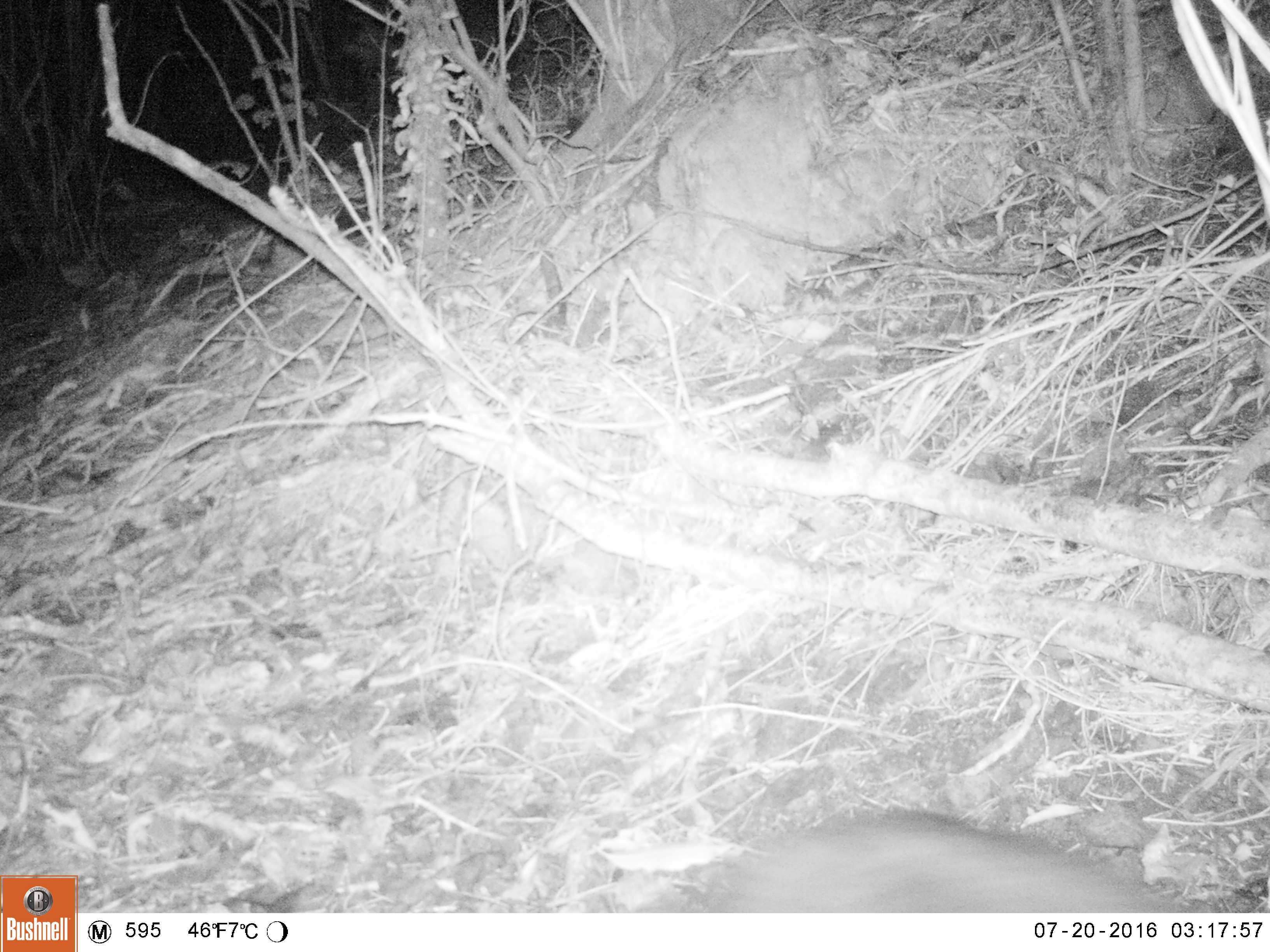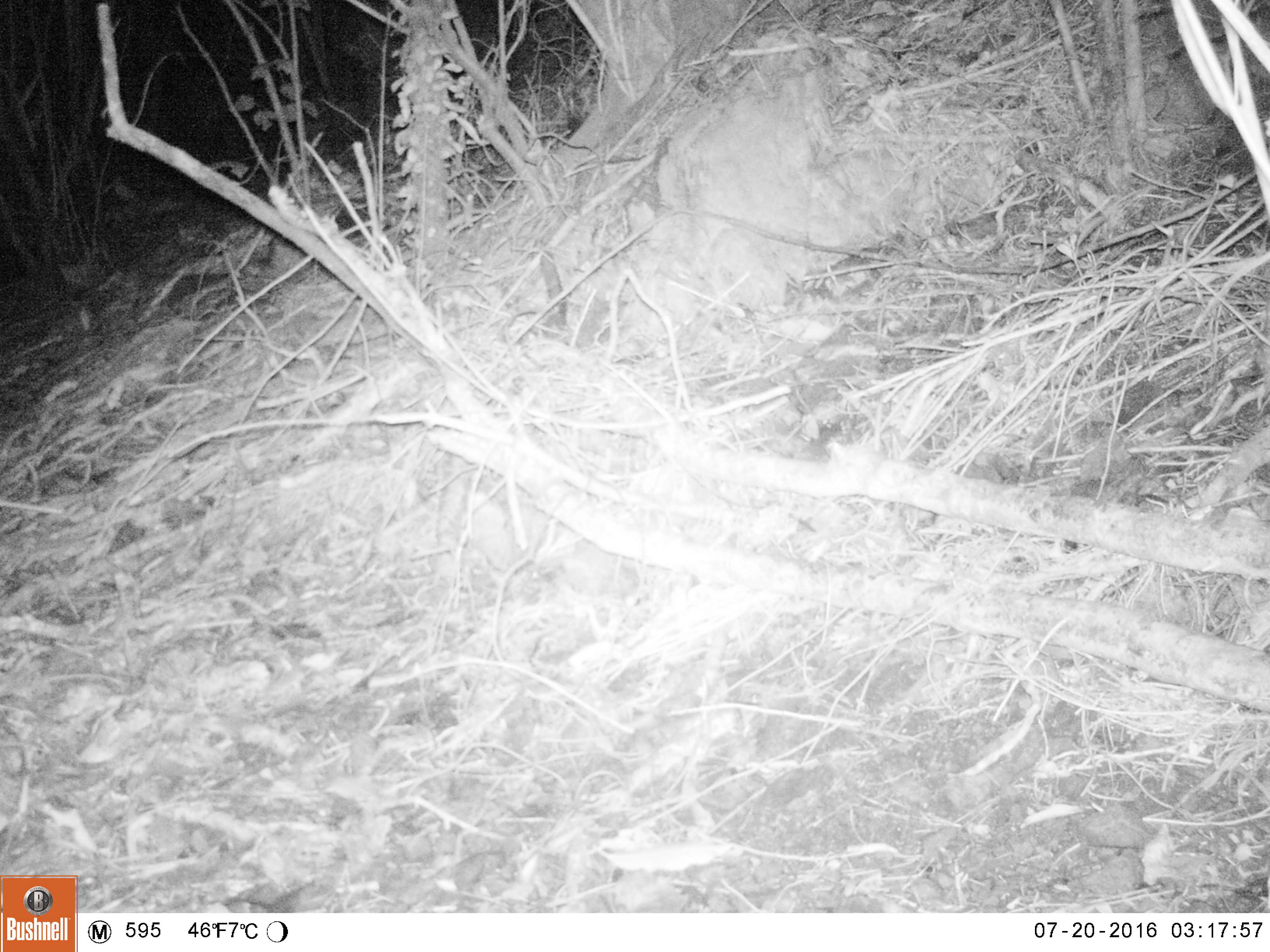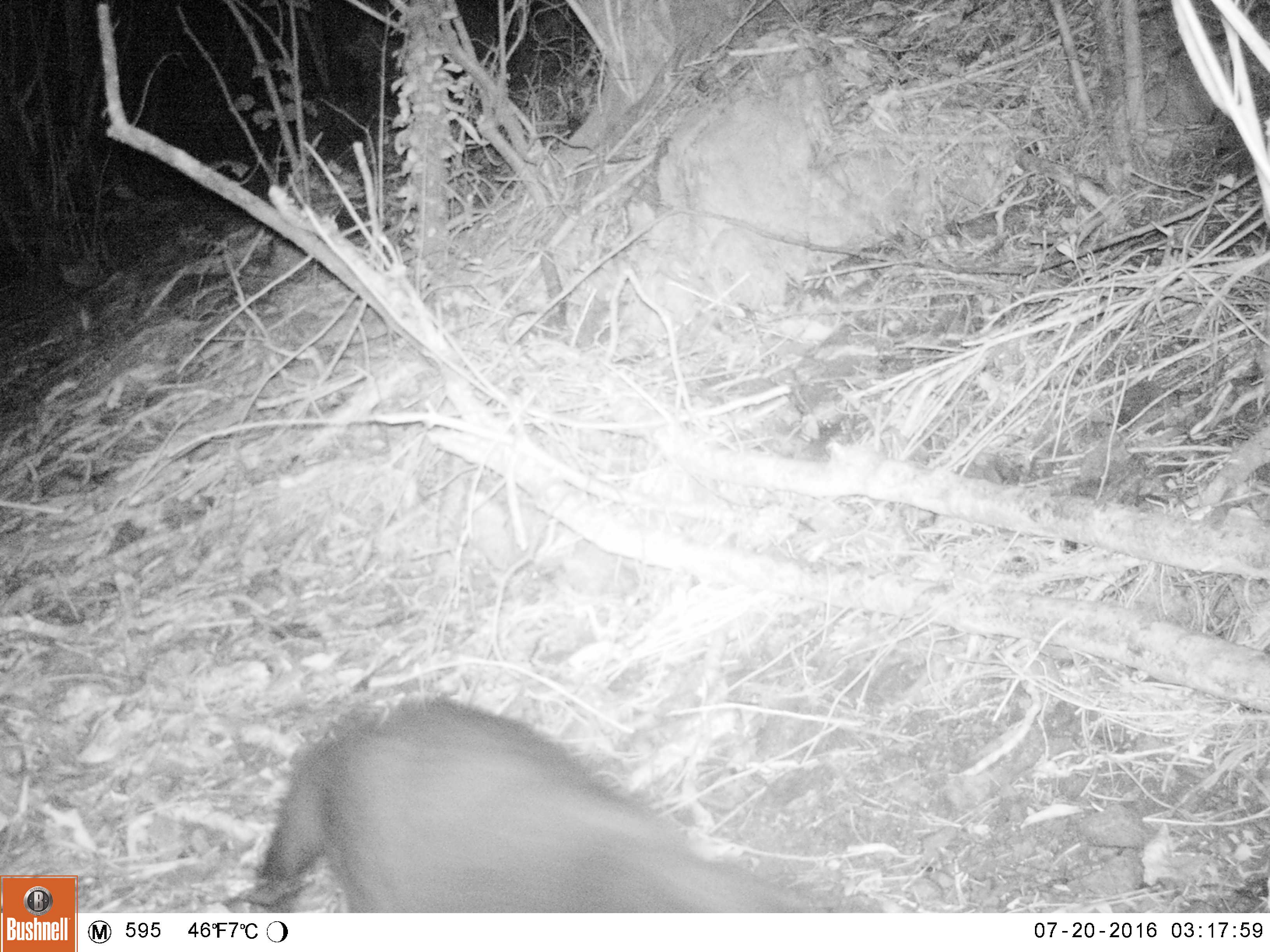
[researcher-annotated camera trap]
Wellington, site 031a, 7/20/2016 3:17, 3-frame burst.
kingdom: Animalia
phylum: Chordata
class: Mammalia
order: Carnivora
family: Felidae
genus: Felis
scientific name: Felis catus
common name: cat